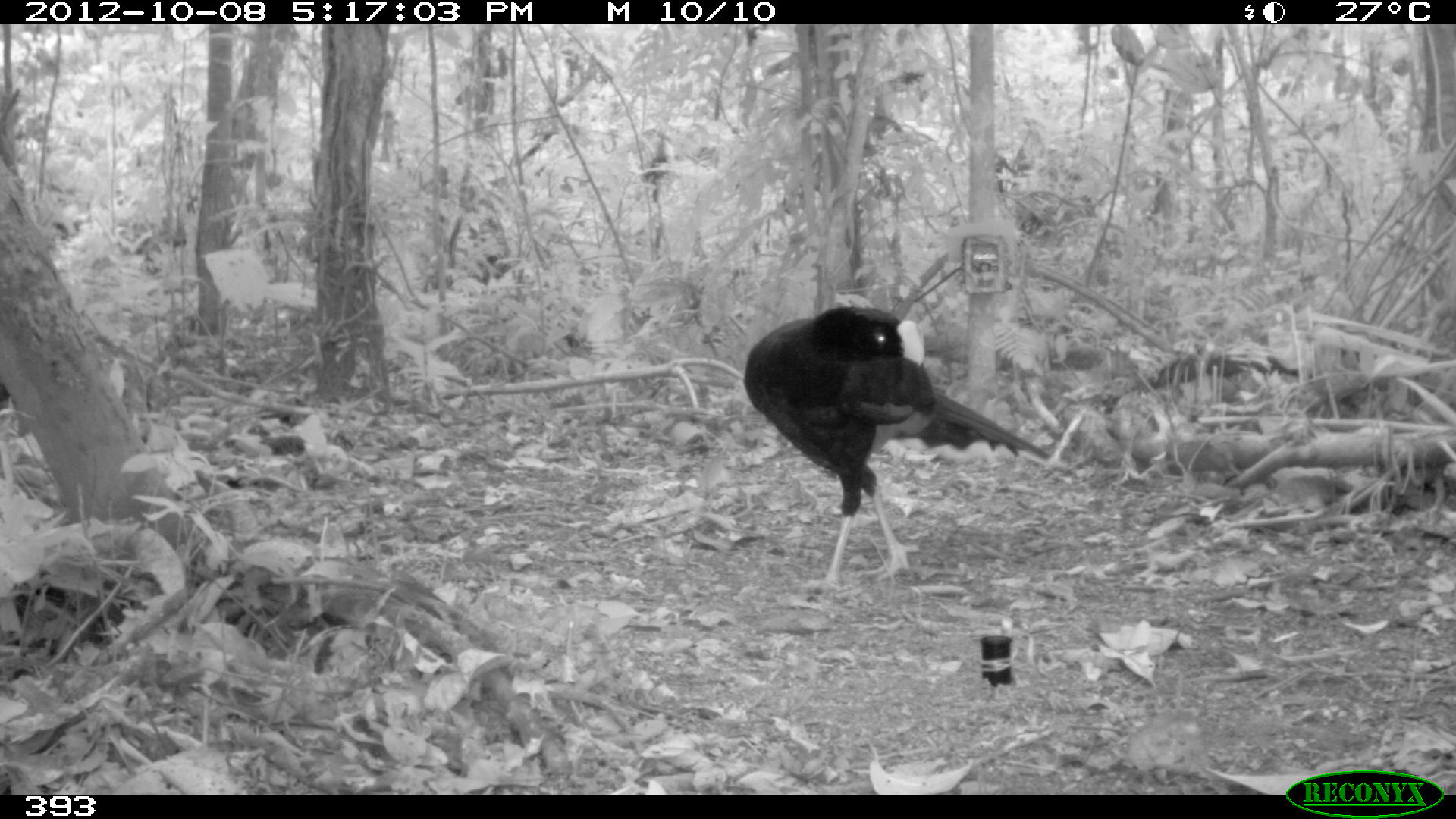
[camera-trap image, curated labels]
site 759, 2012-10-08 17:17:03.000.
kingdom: Animalia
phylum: Chordata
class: Aves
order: Galliformes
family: Cracidae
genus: Mitu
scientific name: Mitu tuberosum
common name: razor-billed curassow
Mitu tuberosum (razor-billed curassow).